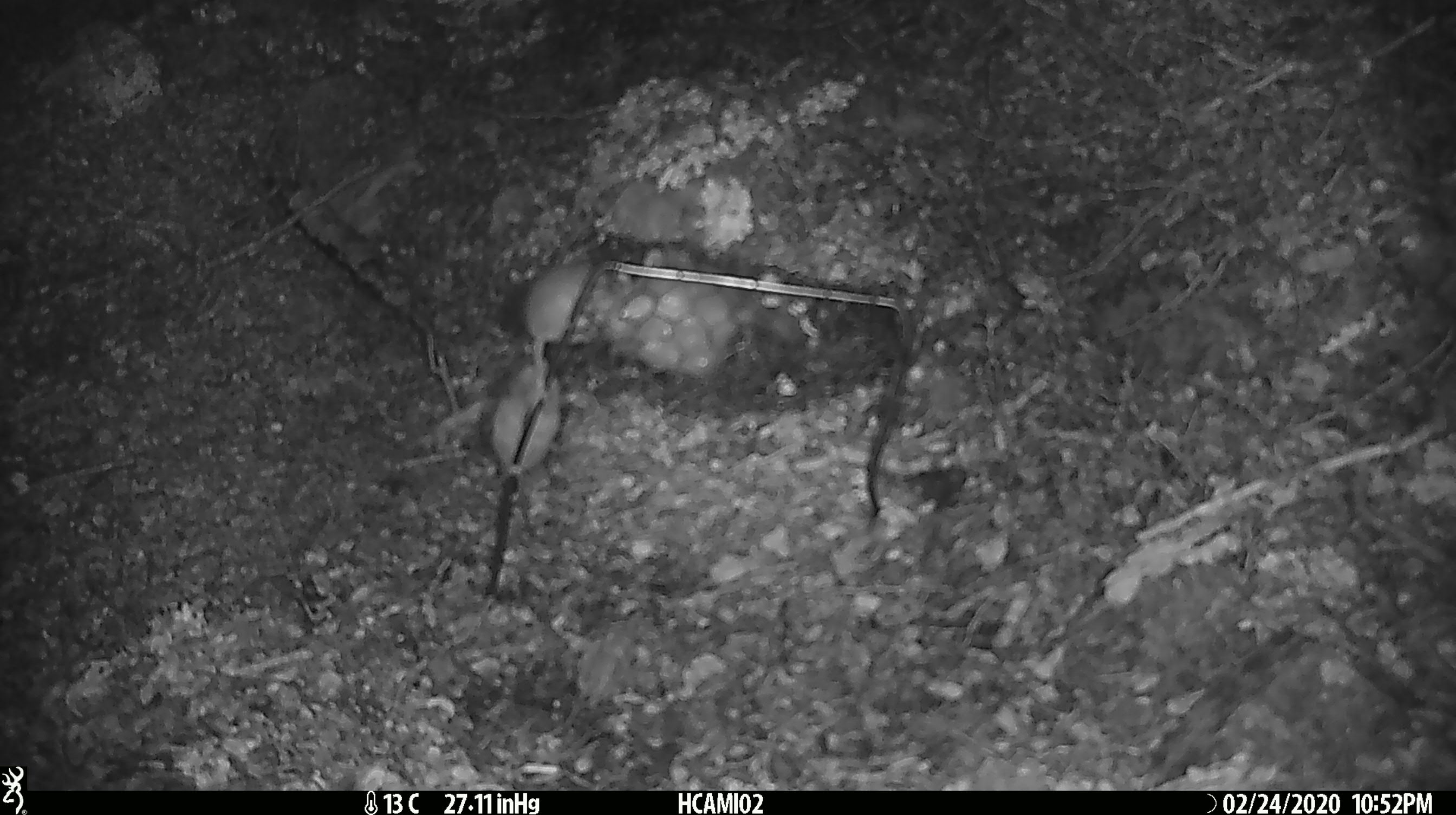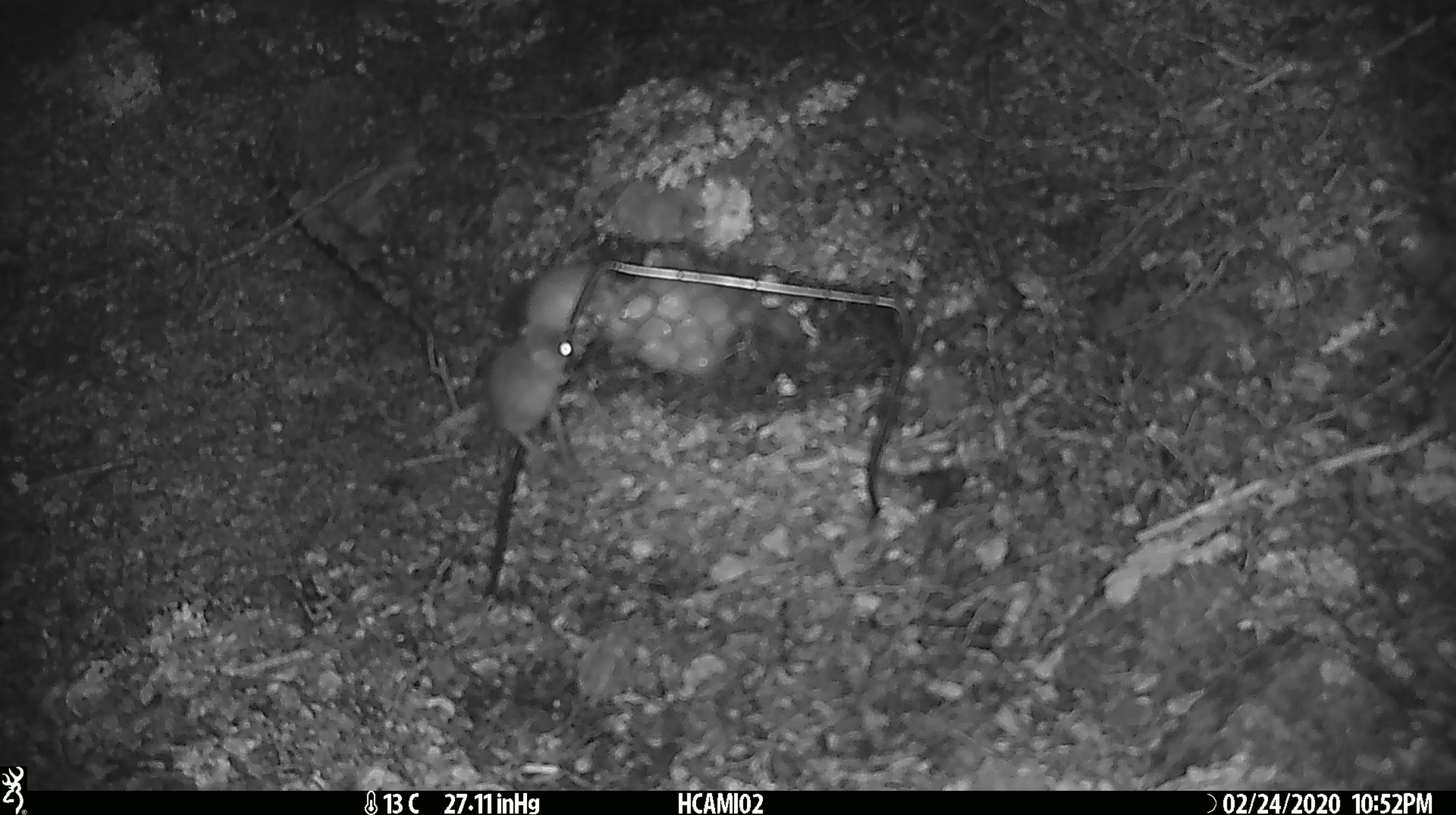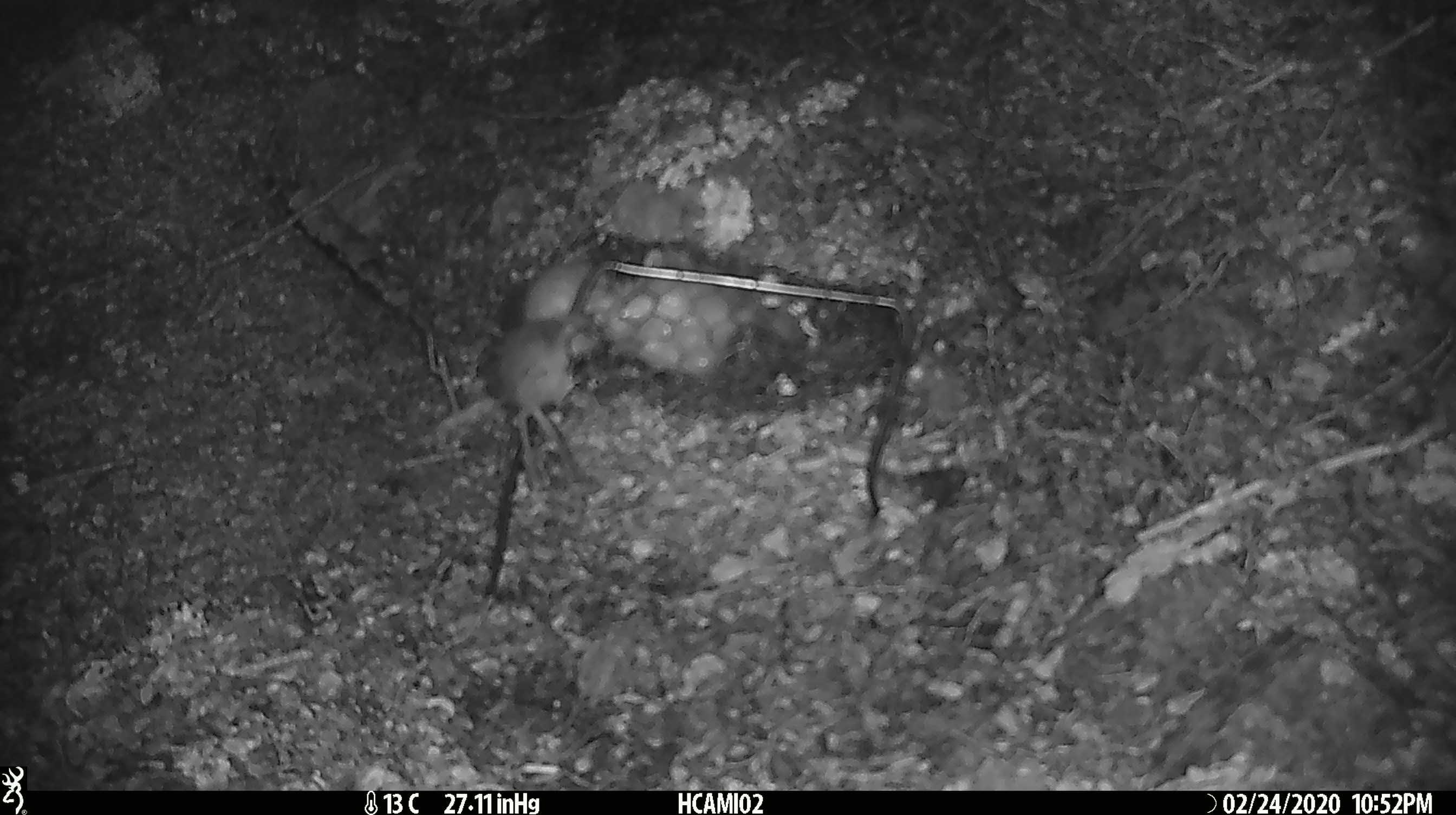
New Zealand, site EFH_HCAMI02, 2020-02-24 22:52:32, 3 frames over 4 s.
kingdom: Animalia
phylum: Chordata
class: Mammalia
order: Rodentia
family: Muridae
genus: Mus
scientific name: Mus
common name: mouse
Mouse (Mus).